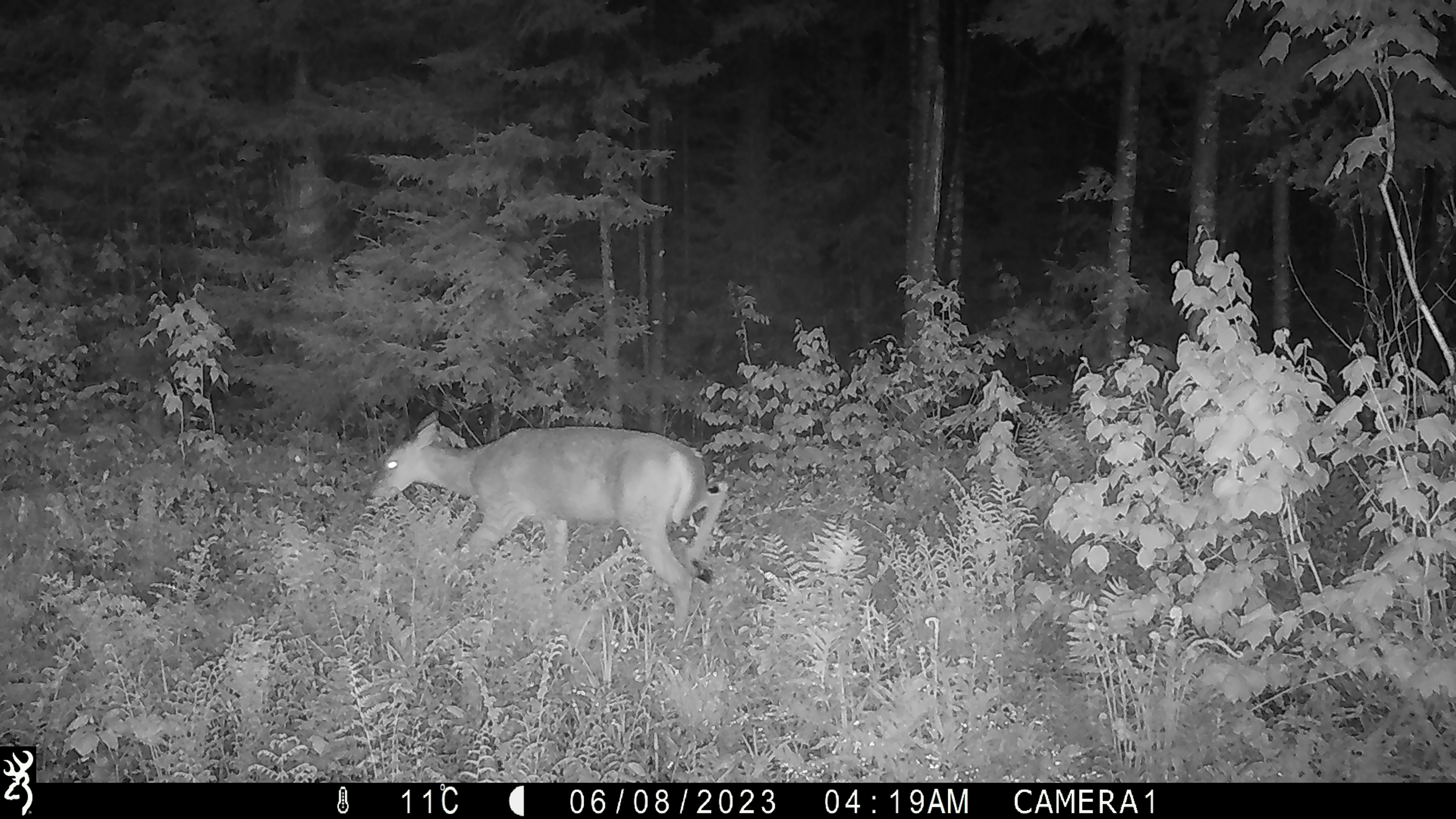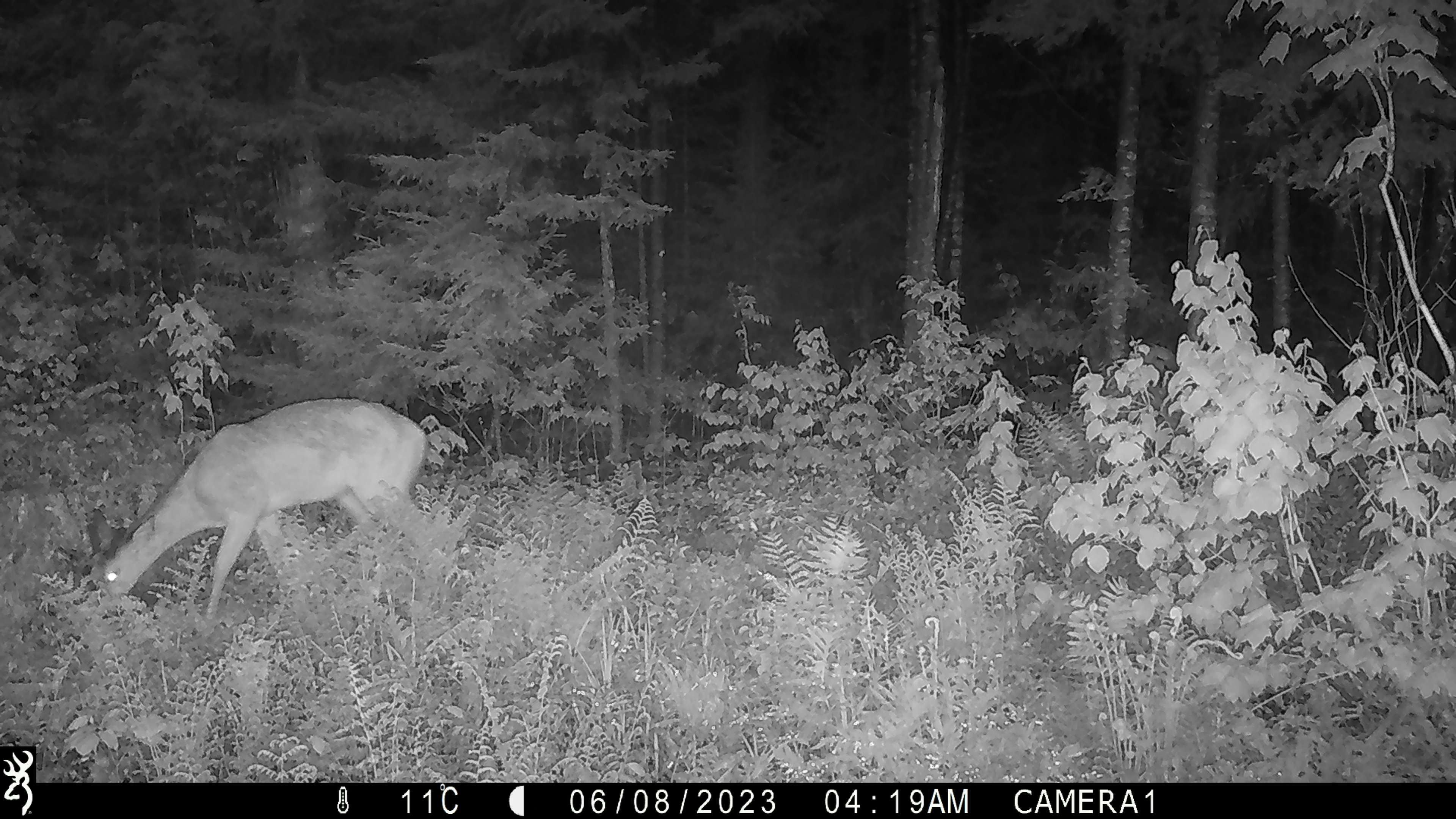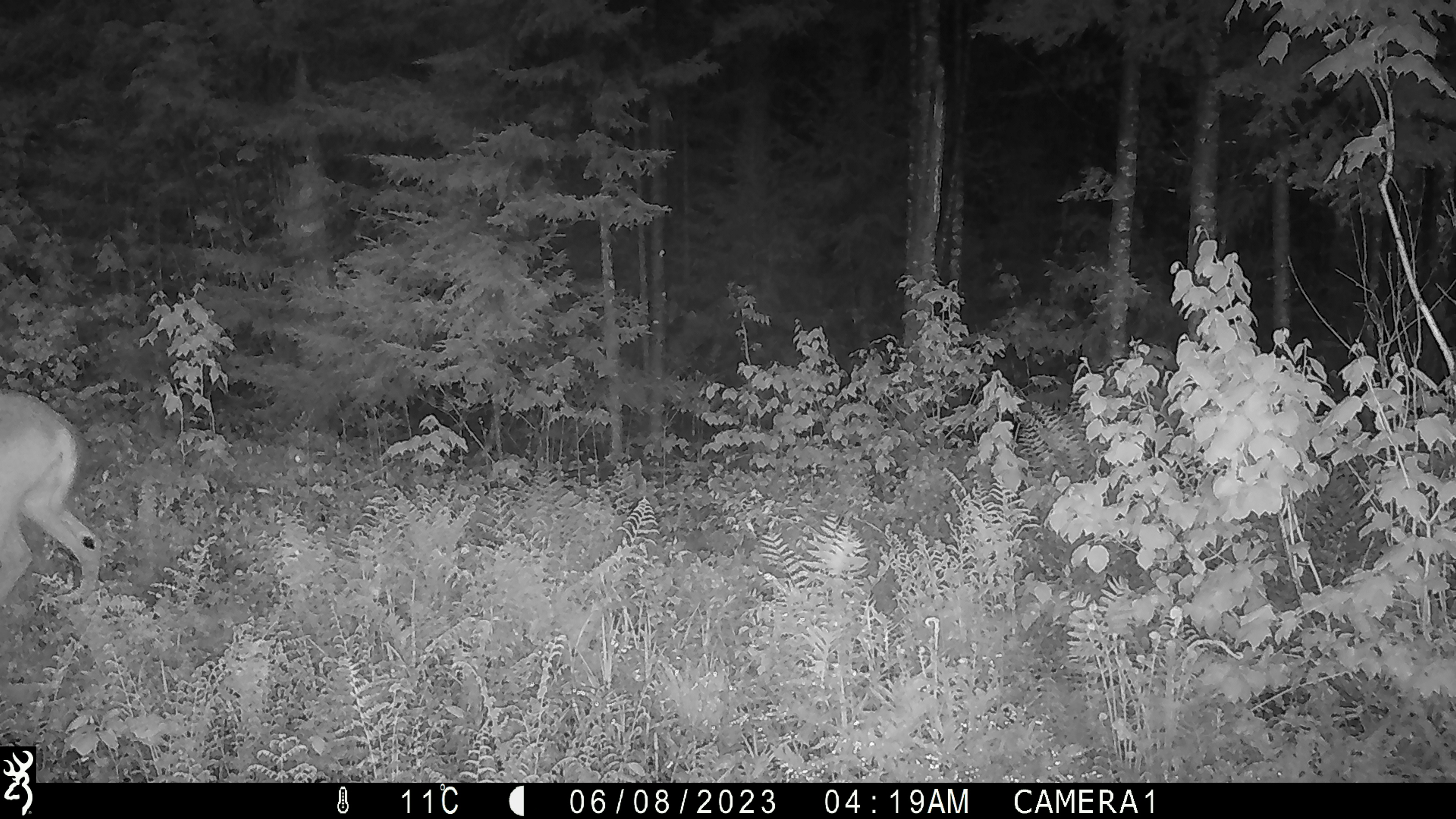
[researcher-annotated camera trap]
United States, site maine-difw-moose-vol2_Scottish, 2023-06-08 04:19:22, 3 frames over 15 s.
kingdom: Animalia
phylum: Chordata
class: Mammalia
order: Artiodactyla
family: Cervidae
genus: Odocoileus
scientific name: Odocoileus virginianus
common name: white-tailed deer